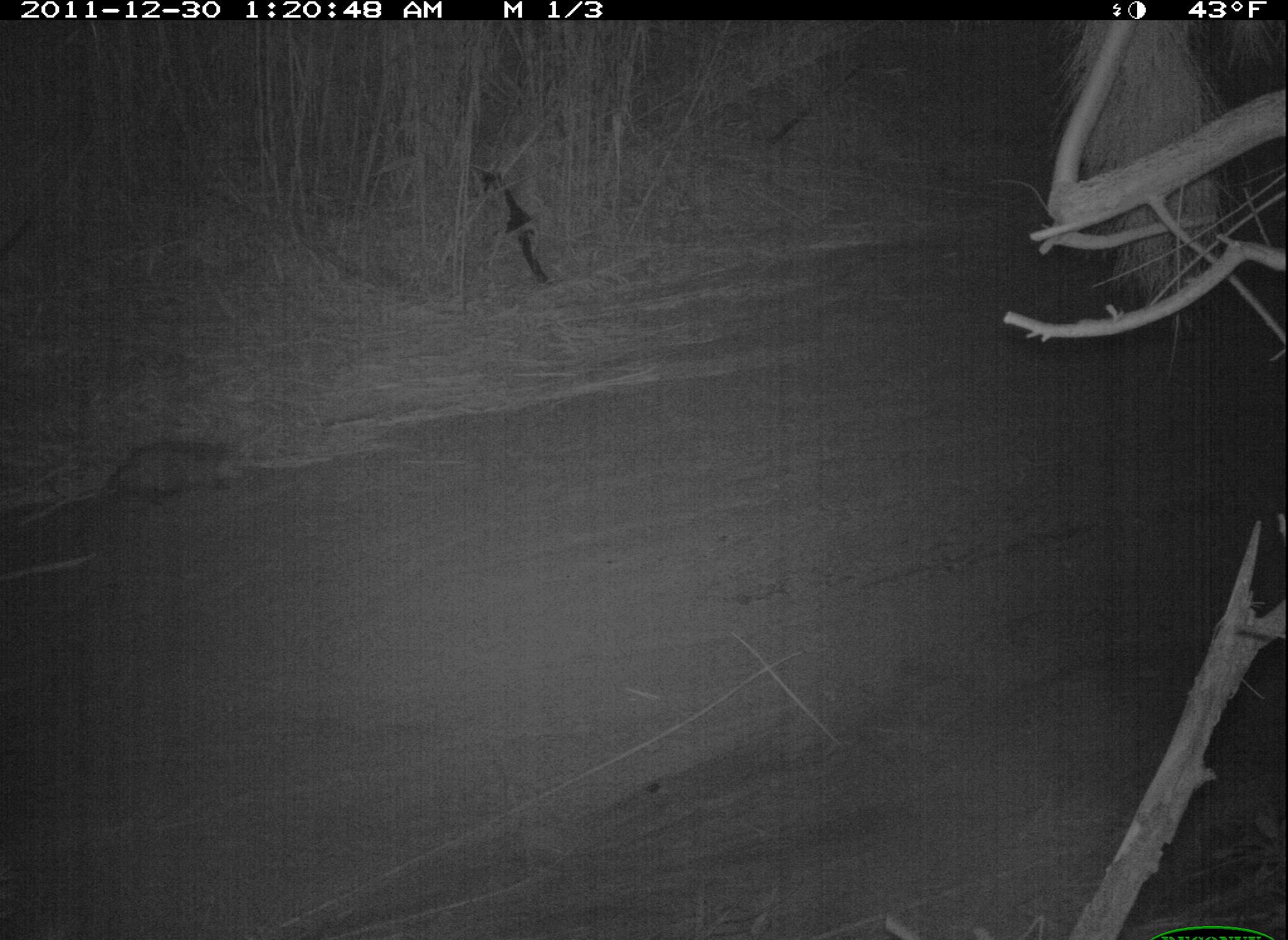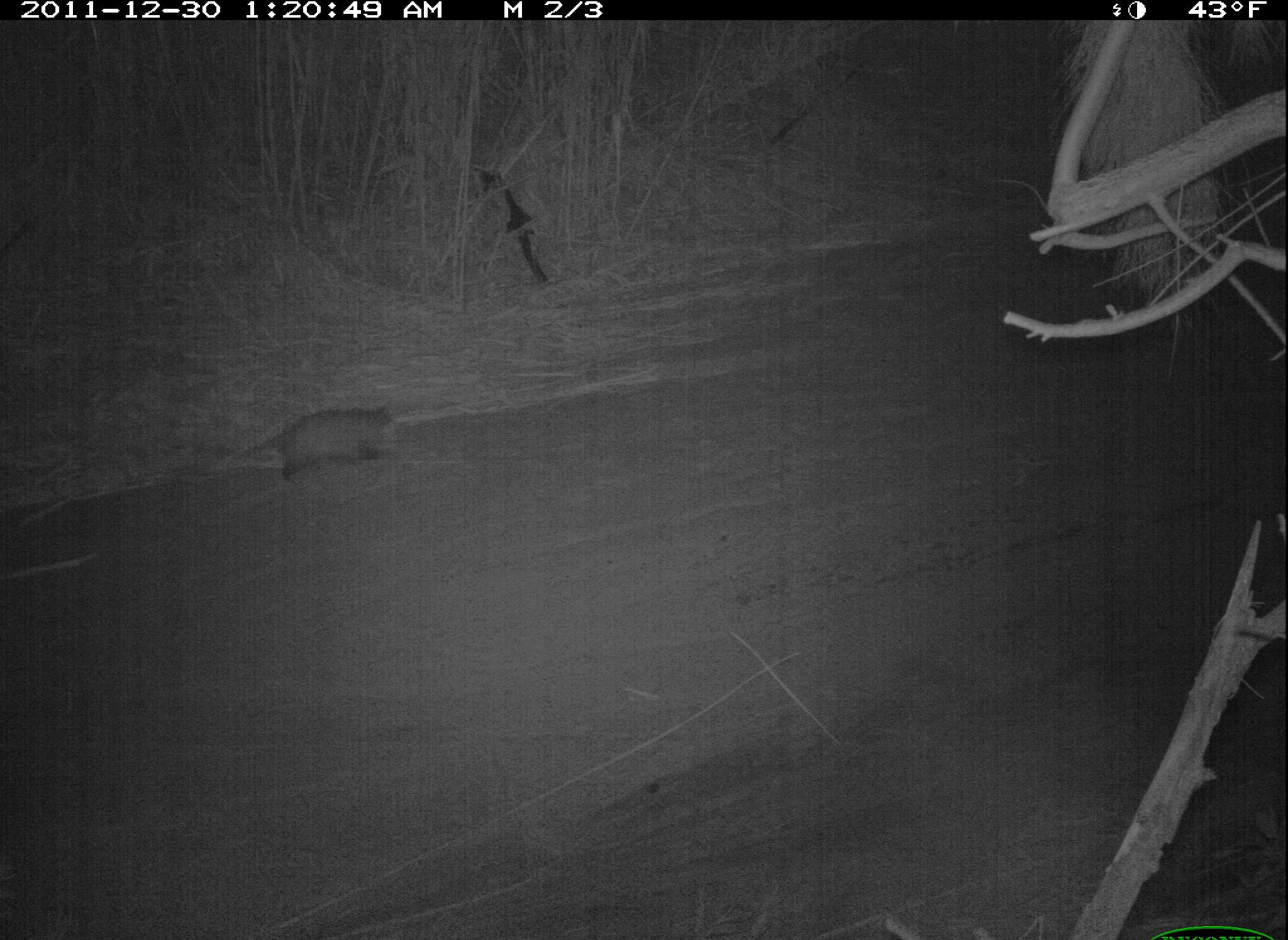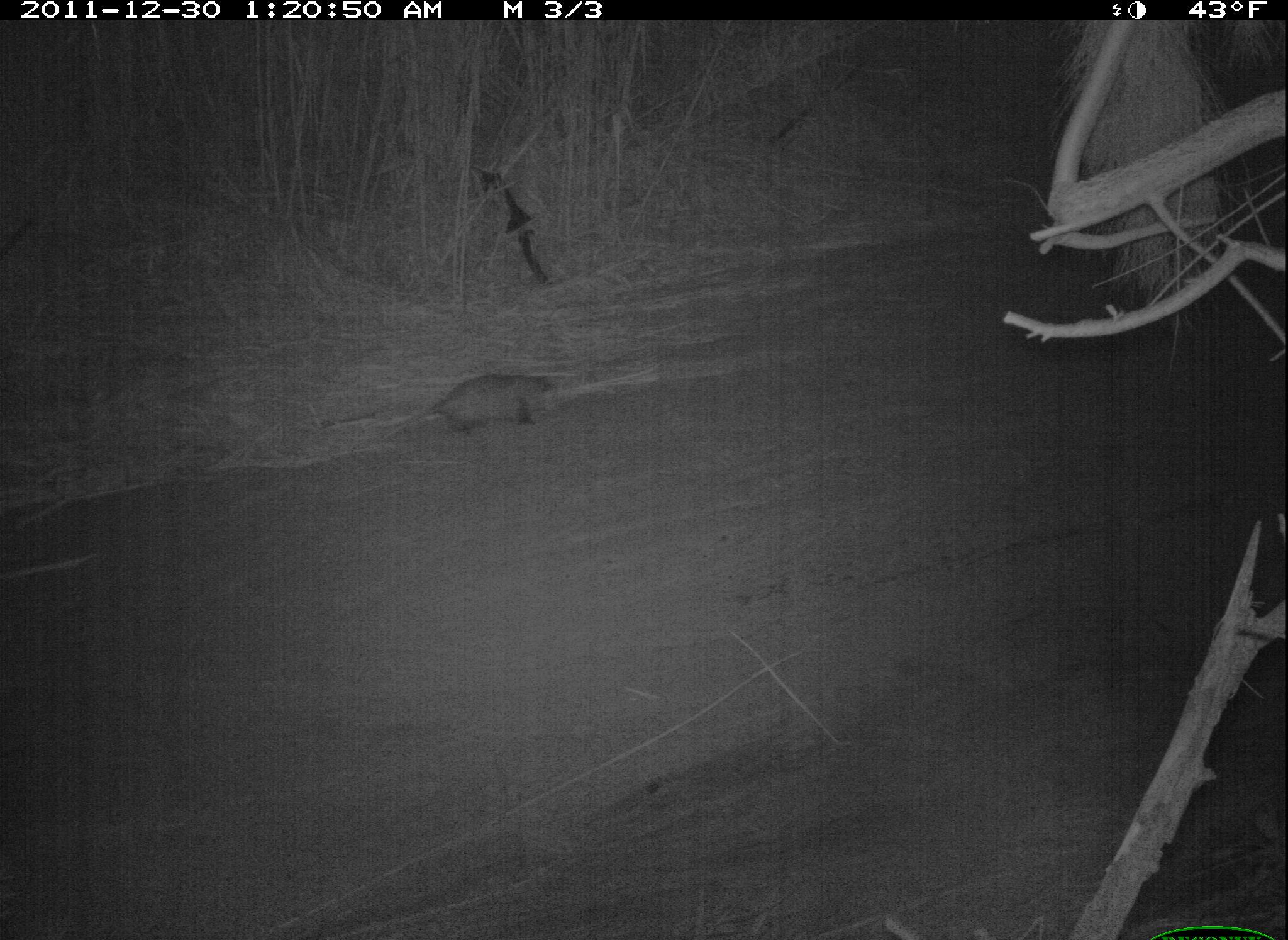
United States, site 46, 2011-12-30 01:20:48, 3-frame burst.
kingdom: Animalia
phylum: Chordata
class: Mammalia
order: Didelphimorphia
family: Didelphidae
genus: Didelphis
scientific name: Didelphis virginiana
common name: virginia opossum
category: opossum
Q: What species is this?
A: Opossum (virginia opossum) (Didelphis virginiana).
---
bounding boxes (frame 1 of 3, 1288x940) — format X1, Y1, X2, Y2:
opossum: 61, 424, 288, 527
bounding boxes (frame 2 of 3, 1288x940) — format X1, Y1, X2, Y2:
opossum: 213, 395, 417, 494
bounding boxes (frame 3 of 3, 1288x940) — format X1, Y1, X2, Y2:
opossum: 385, 367, 564, 451